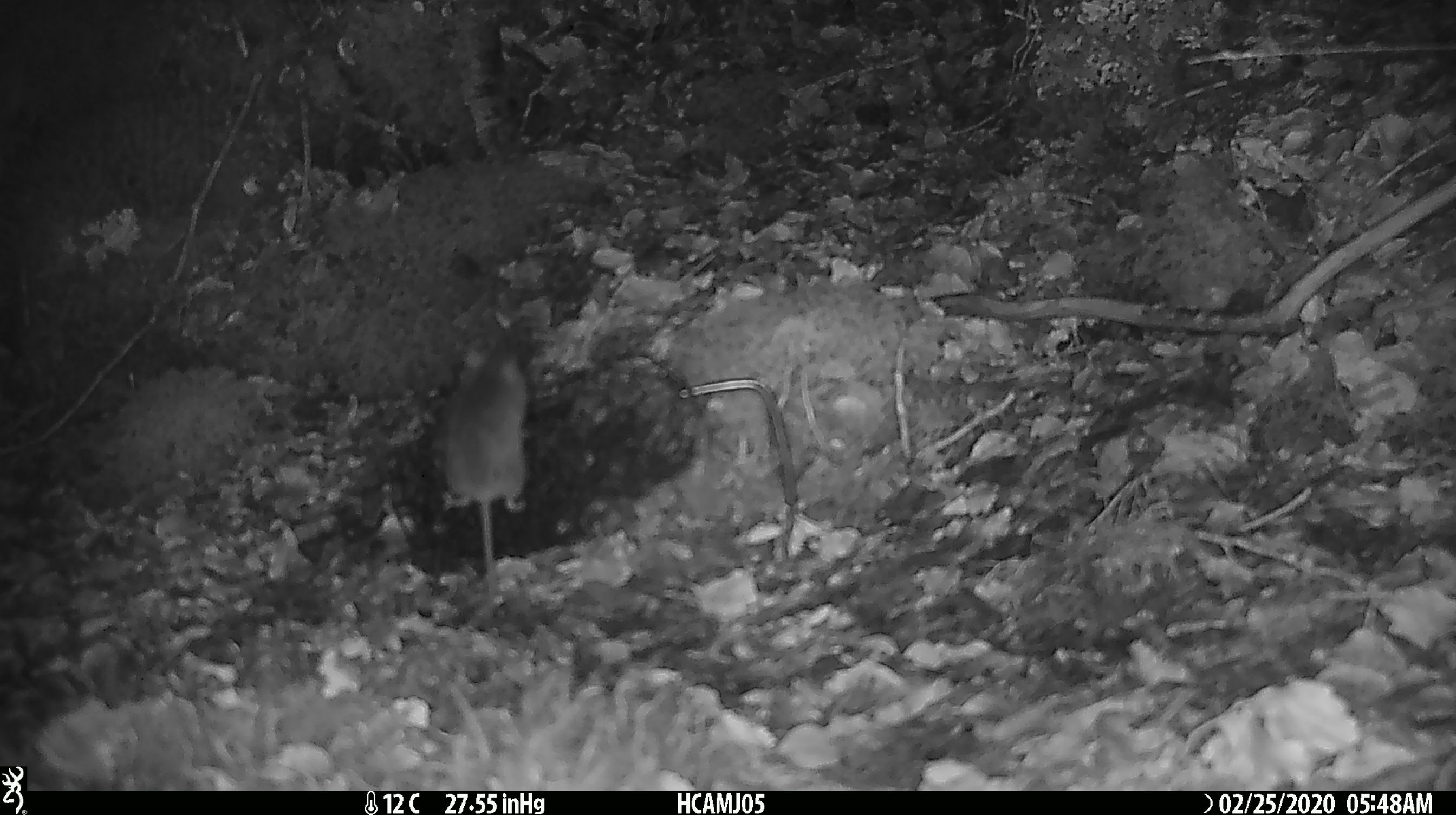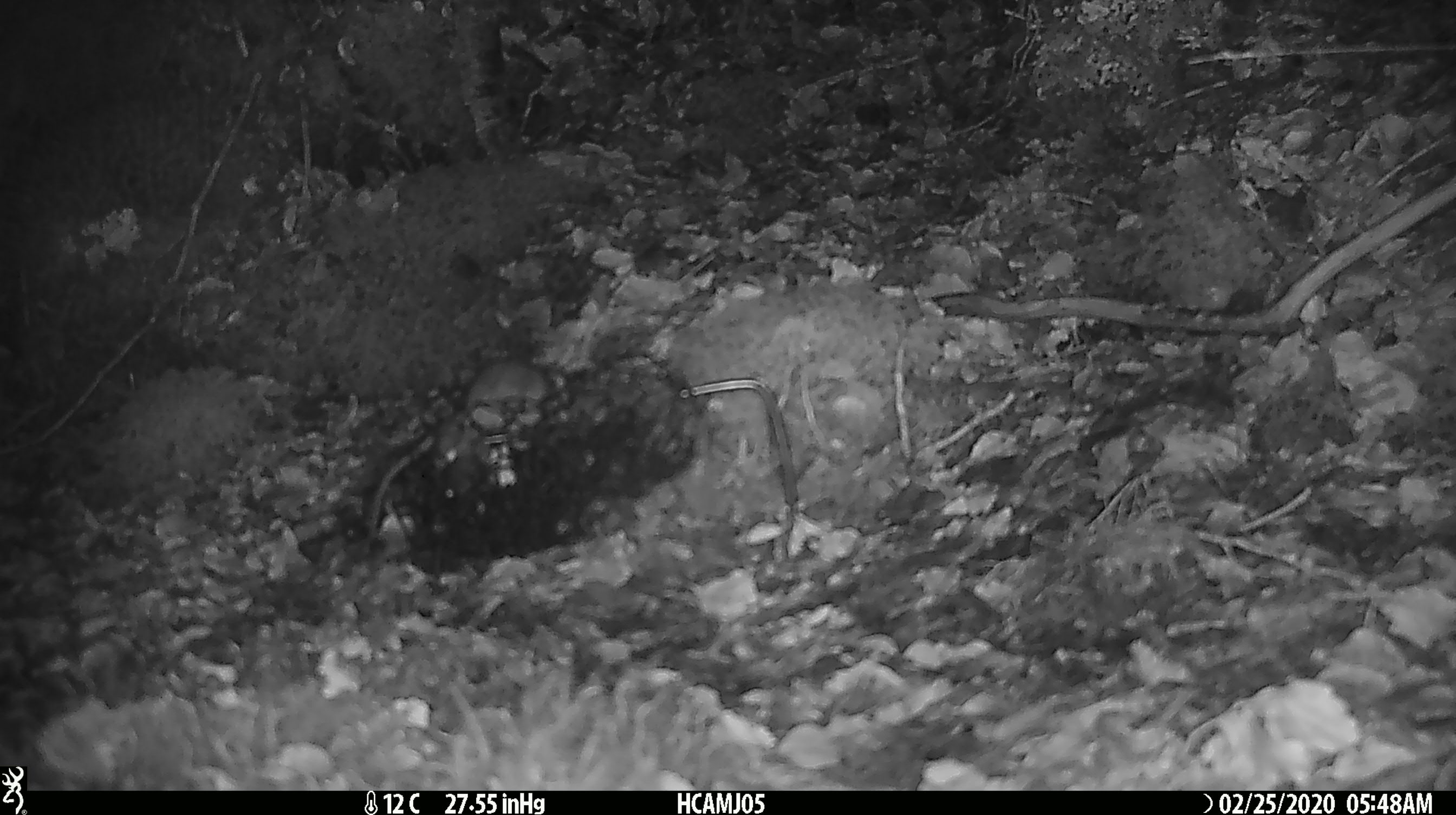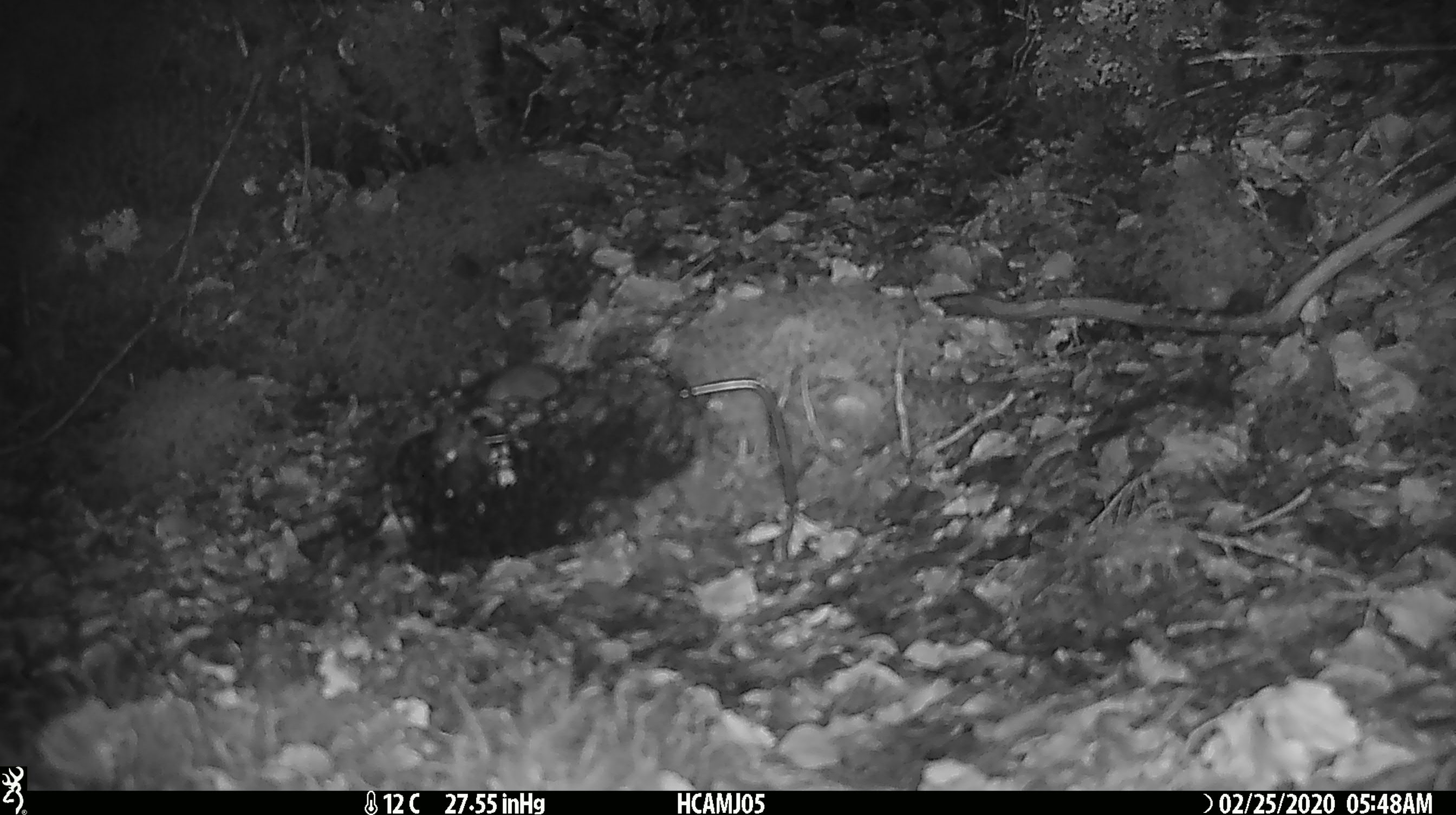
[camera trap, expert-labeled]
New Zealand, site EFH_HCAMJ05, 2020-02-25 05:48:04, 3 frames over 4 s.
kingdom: Animalia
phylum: Chordata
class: Mammalia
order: Rodentia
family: Muridae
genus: Mus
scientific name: Mus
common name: mouse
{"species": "mouse (Mus)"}